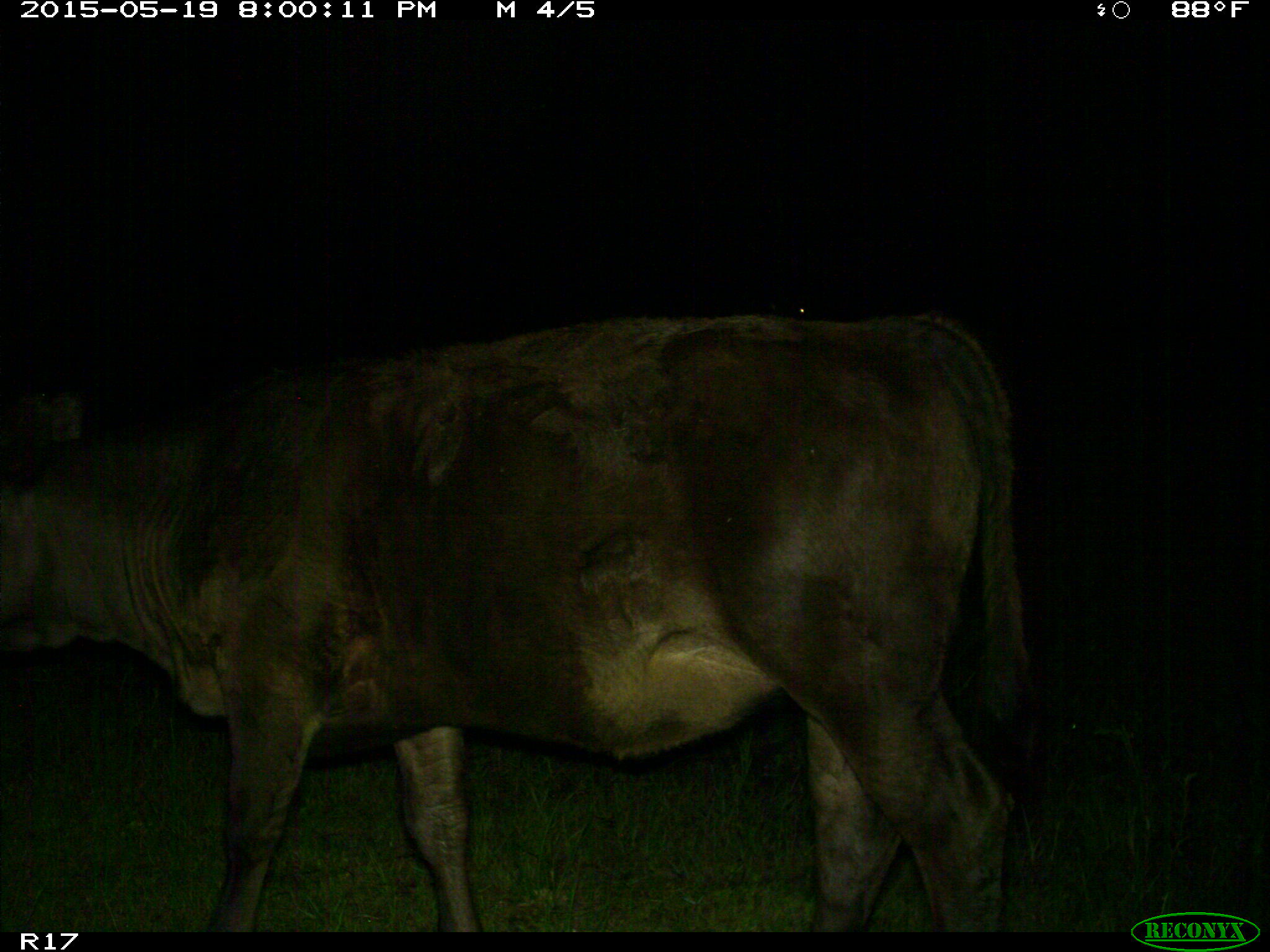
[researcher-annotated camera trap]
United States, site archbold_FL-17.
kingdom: Animalia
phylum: Chordata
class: Mammalia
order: Artiodactyla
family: Bovidae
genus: Bos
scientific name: Bos taurus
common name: domestic cow